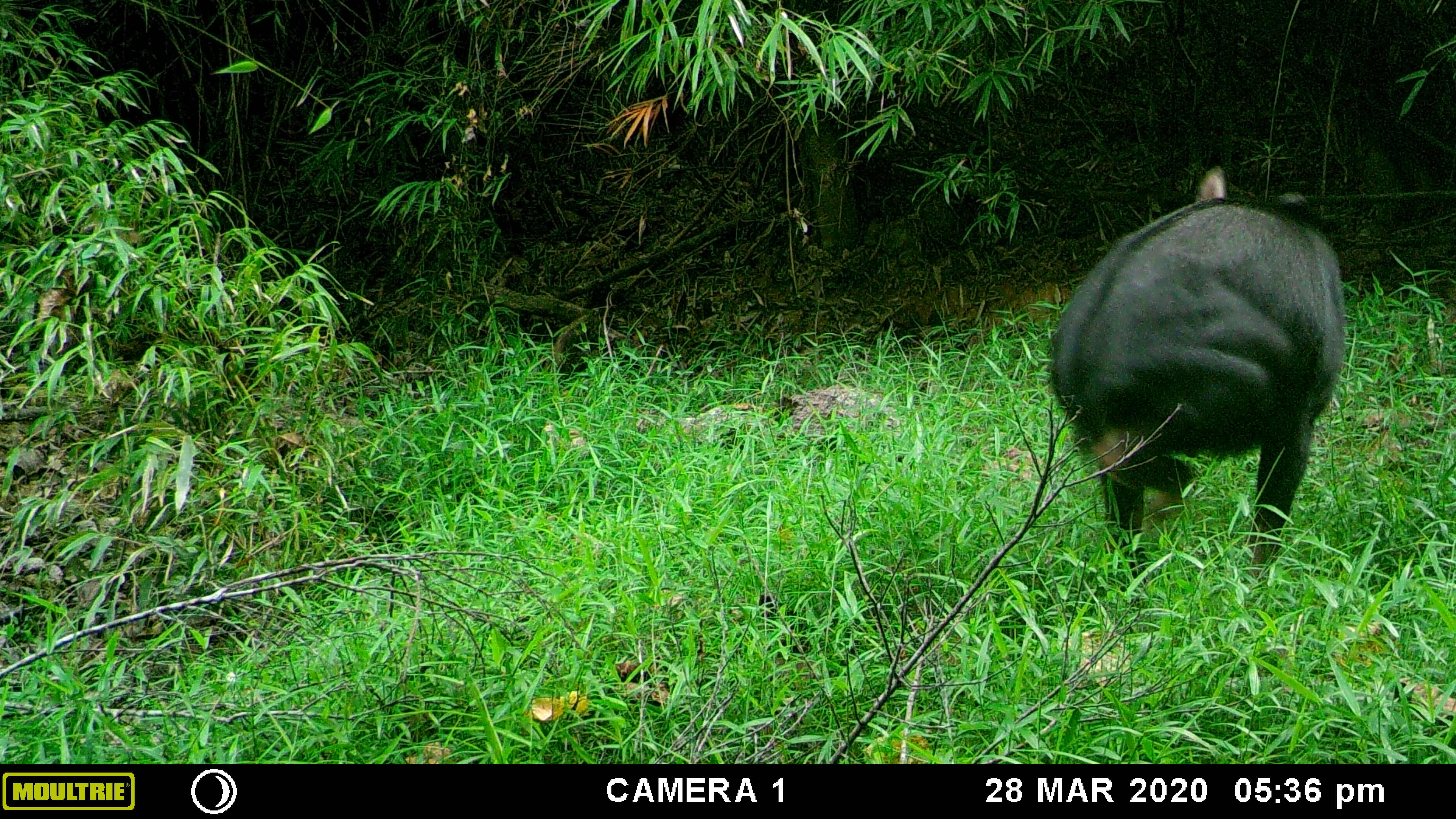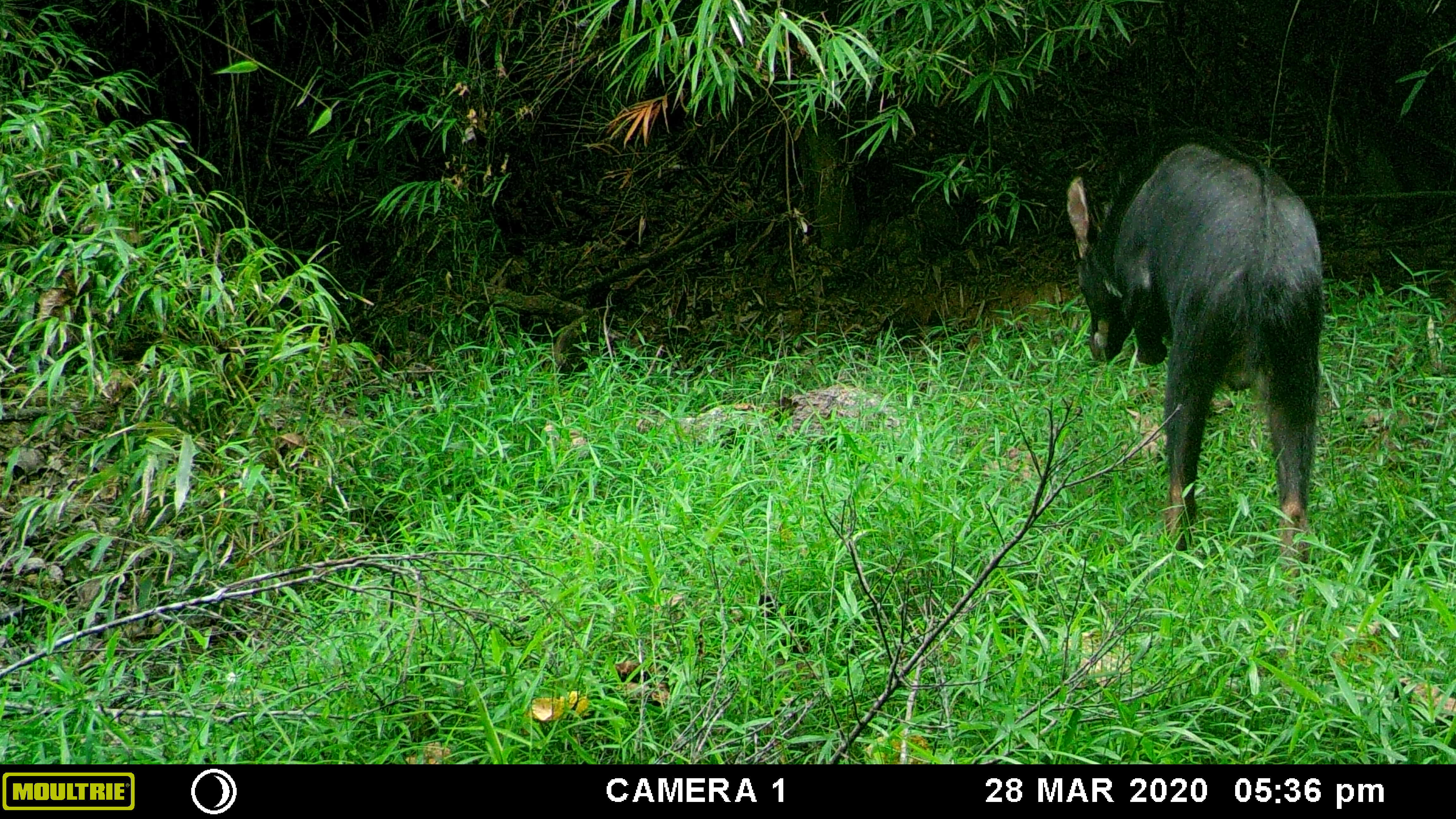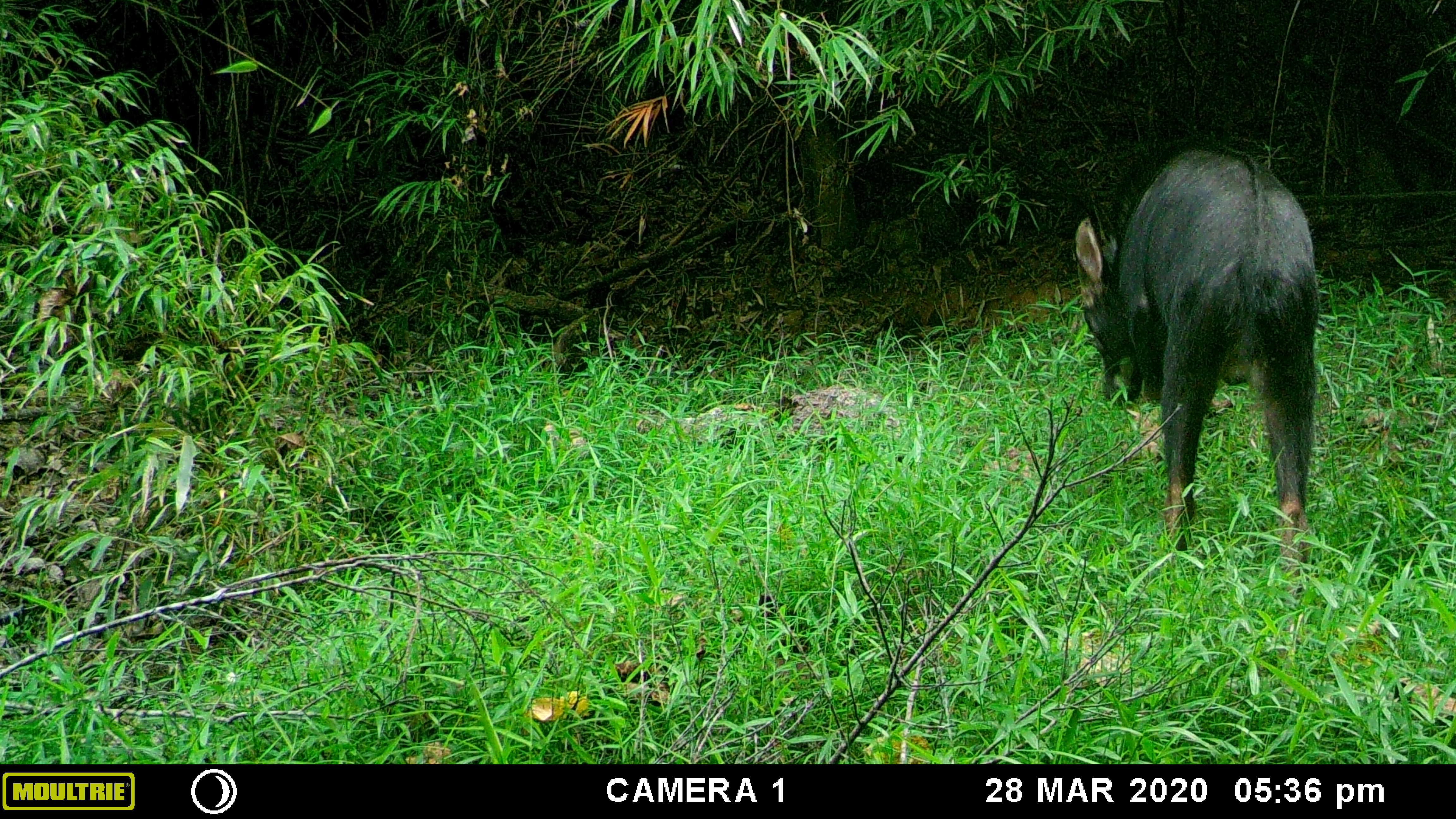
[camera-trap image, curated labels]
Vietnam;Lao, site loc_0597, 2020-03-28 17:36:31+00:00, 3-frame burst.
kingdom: Animalia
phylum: Chordata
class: Mammalia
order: Artiodactyla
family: Bovidae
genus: Capricornis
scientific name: Capricornis sumatraensis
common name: chinese serow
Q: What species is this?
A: Chinese serow (Capricornis sumatraensis).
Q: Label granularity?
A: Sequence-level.